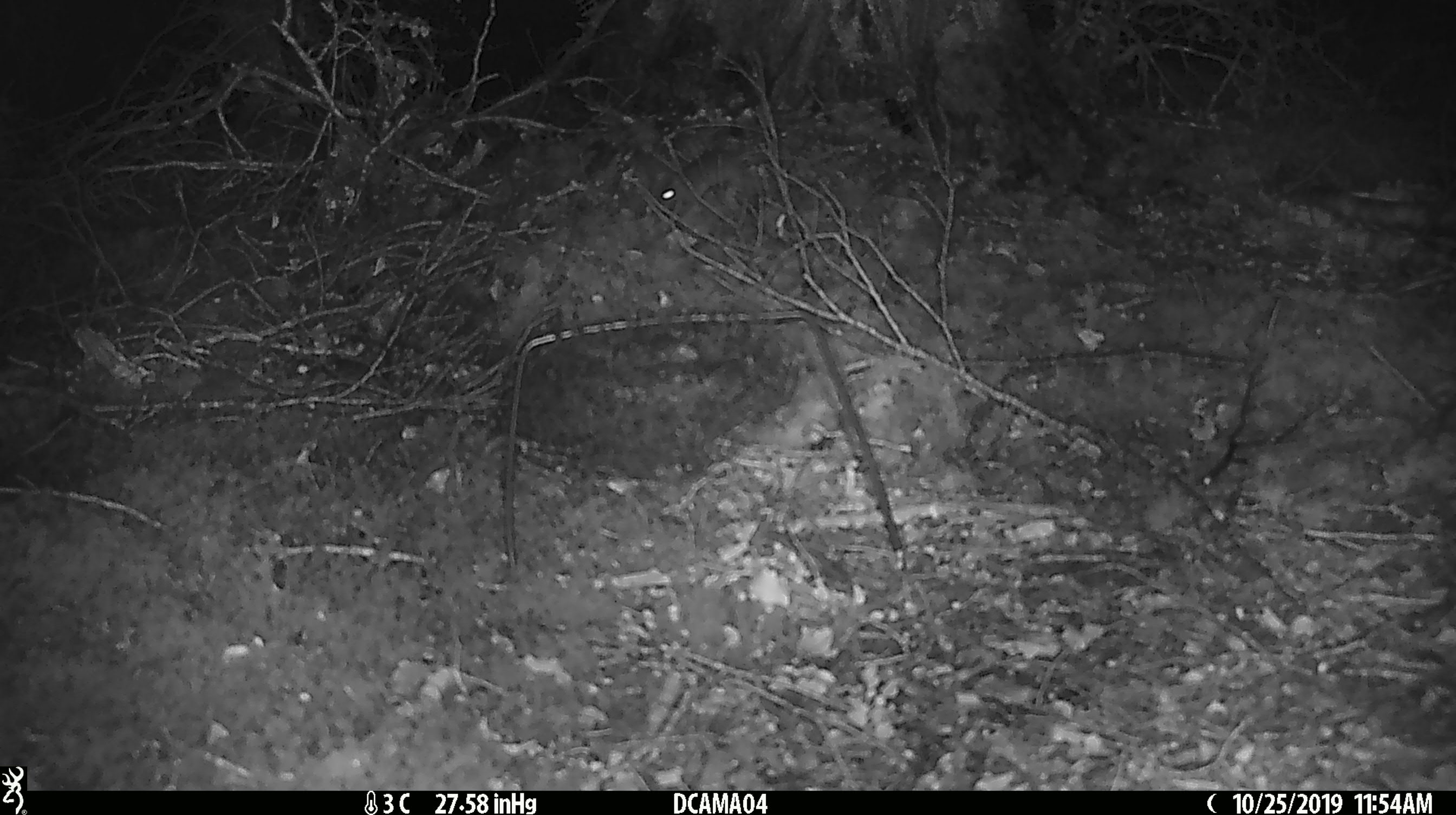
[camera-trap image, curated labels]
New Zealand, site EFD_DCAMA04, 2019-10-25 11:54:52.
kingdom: Animalia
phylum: Chordata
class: Mammalia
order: Rodentia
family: Muridae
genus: Mus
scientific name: Mus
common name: mouse